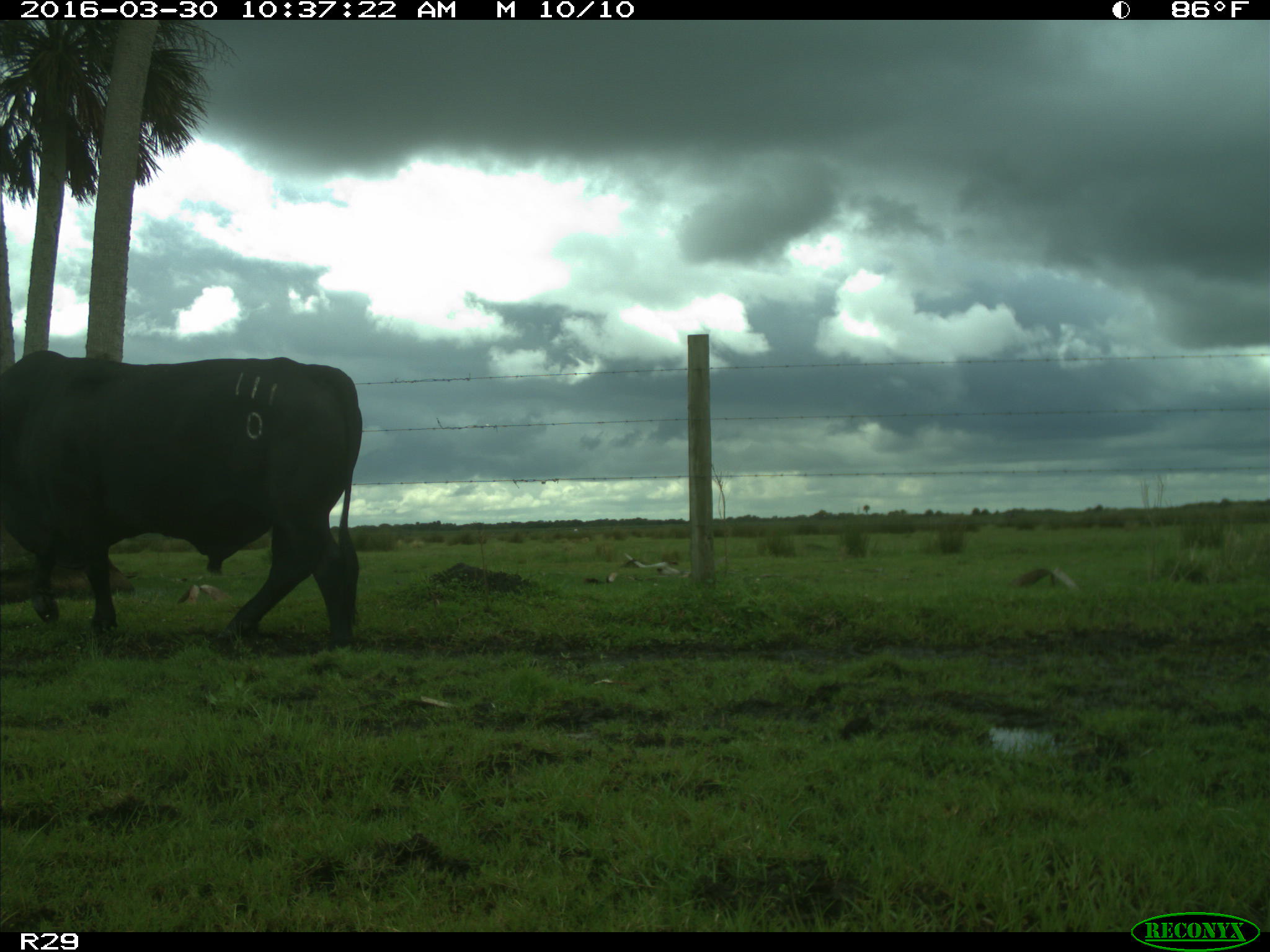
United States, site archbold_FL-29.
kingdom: Animalia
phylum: Chordata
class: Mammalia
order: Artiodactyla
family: Bovidae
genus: Bos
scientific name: Bos taurus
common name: domestic cow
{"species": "Bos taurus (domestic cow)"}